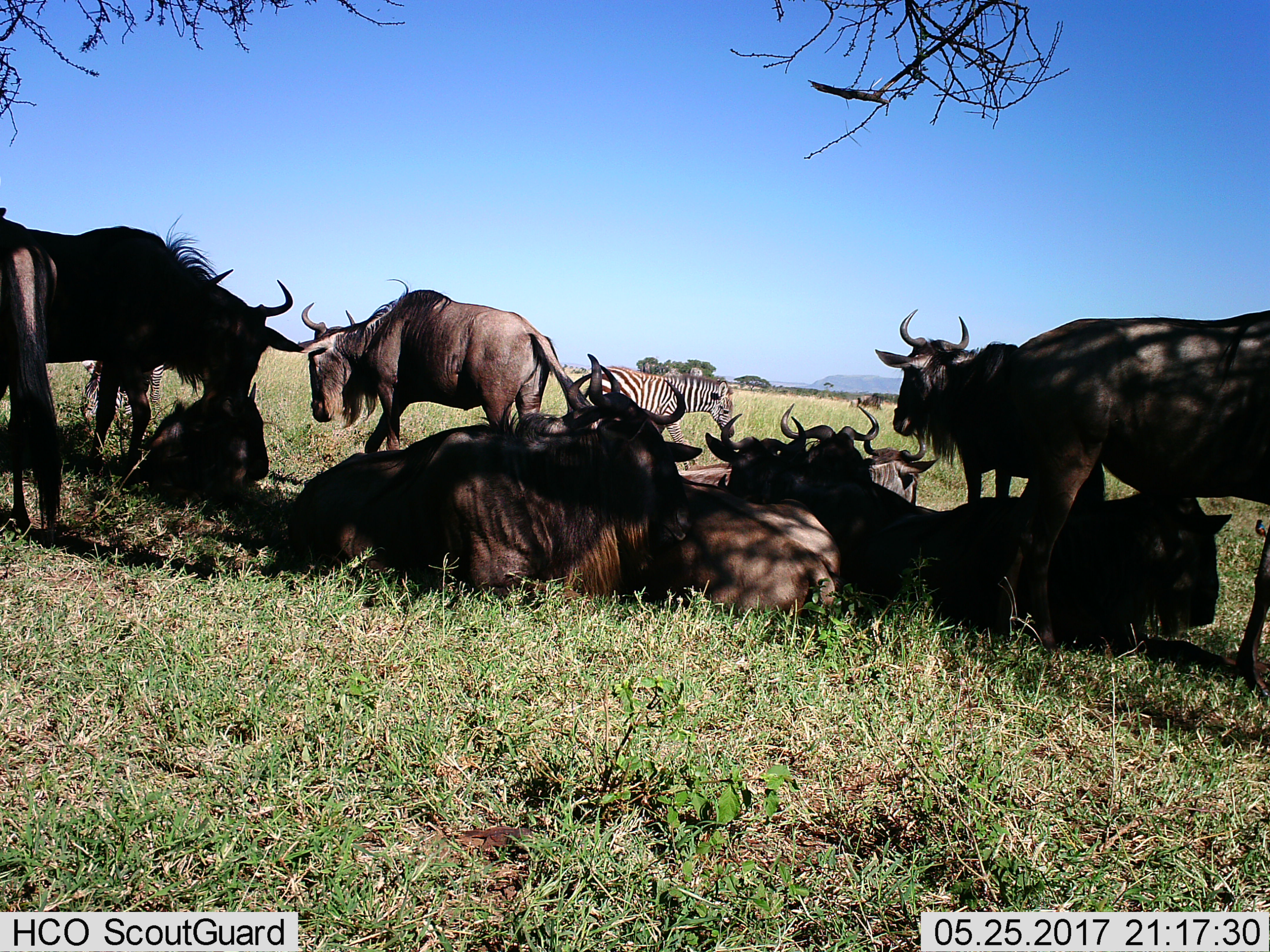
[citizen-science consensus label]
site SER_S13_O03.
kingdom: Animalia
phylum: Chordata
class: Mammalia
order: Artiodactyla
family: Bovidae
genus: Connochaetes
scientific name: Connochaetes taurinus taurinus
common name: blue wildebeest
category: wildebeestblue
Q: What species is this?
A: Wildebeestblue (blue wildebeest) (Connochaetes taurinus taurinus).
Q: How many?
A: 10.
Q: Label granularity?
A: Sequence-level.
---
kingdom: Animalia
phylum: Chordata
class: Mammalia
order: Perissodactyla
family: Equidae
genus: Equus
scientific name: Equus quagga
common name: plains zebra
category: zebraplains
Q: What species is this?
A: Zebraplains (plains zebra) (Equus quagga).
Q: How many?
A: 2.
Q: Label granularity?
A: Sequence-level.